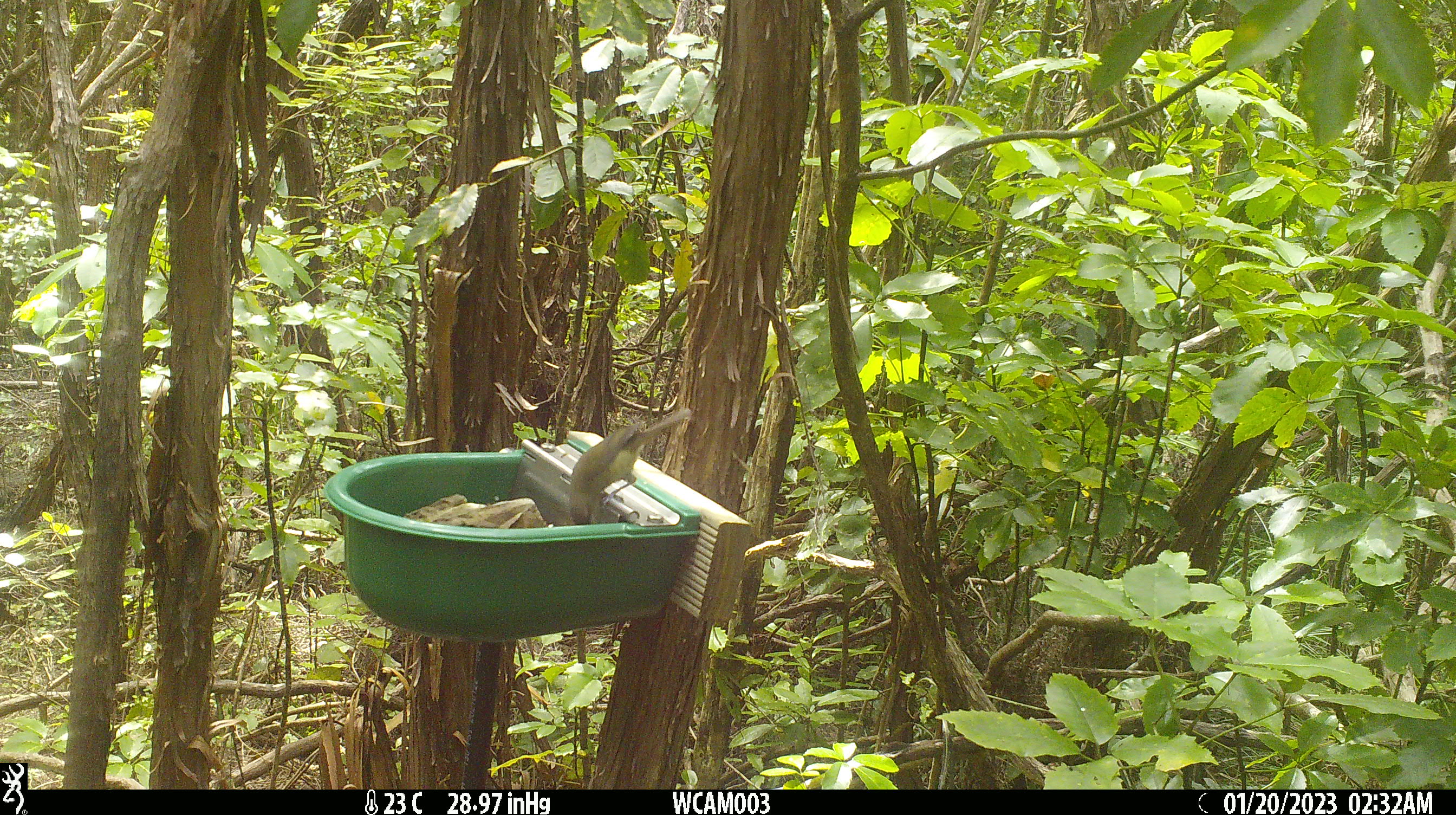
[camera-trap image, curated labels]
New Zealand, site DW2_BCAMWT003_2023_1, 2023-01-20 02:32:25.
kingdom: Animalia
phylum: Chordata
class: Aves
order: Passeriformes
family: Meliphagidae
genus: Anthornis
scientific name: Anthornis melanura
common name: new zealand bellbird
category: bellbird